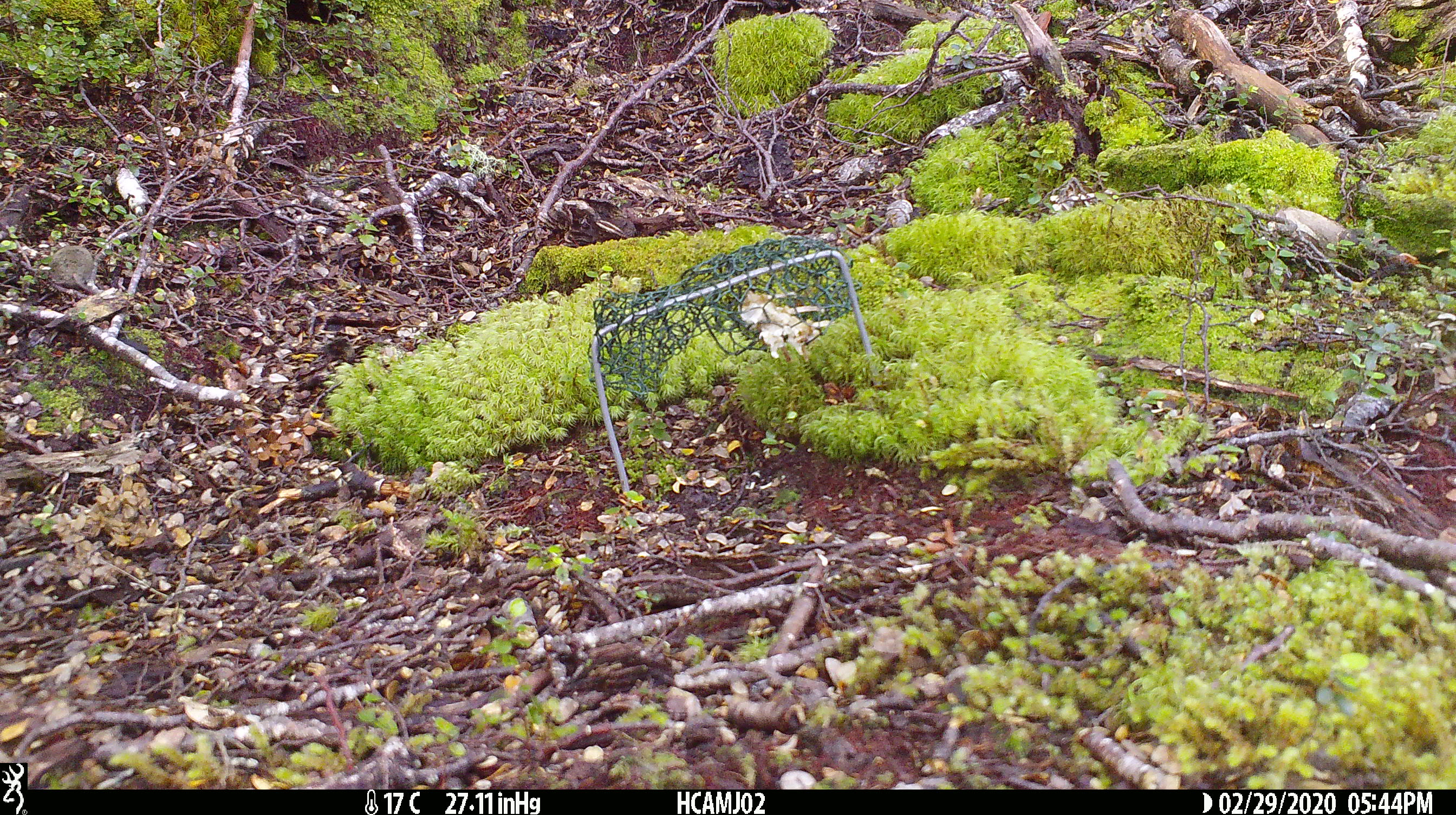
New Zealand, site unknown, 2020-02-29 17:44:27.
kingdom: Animalia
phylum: Chordata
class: Mammalia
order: Rodentia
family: Muridae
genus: Mus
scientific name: Mus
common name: mouse